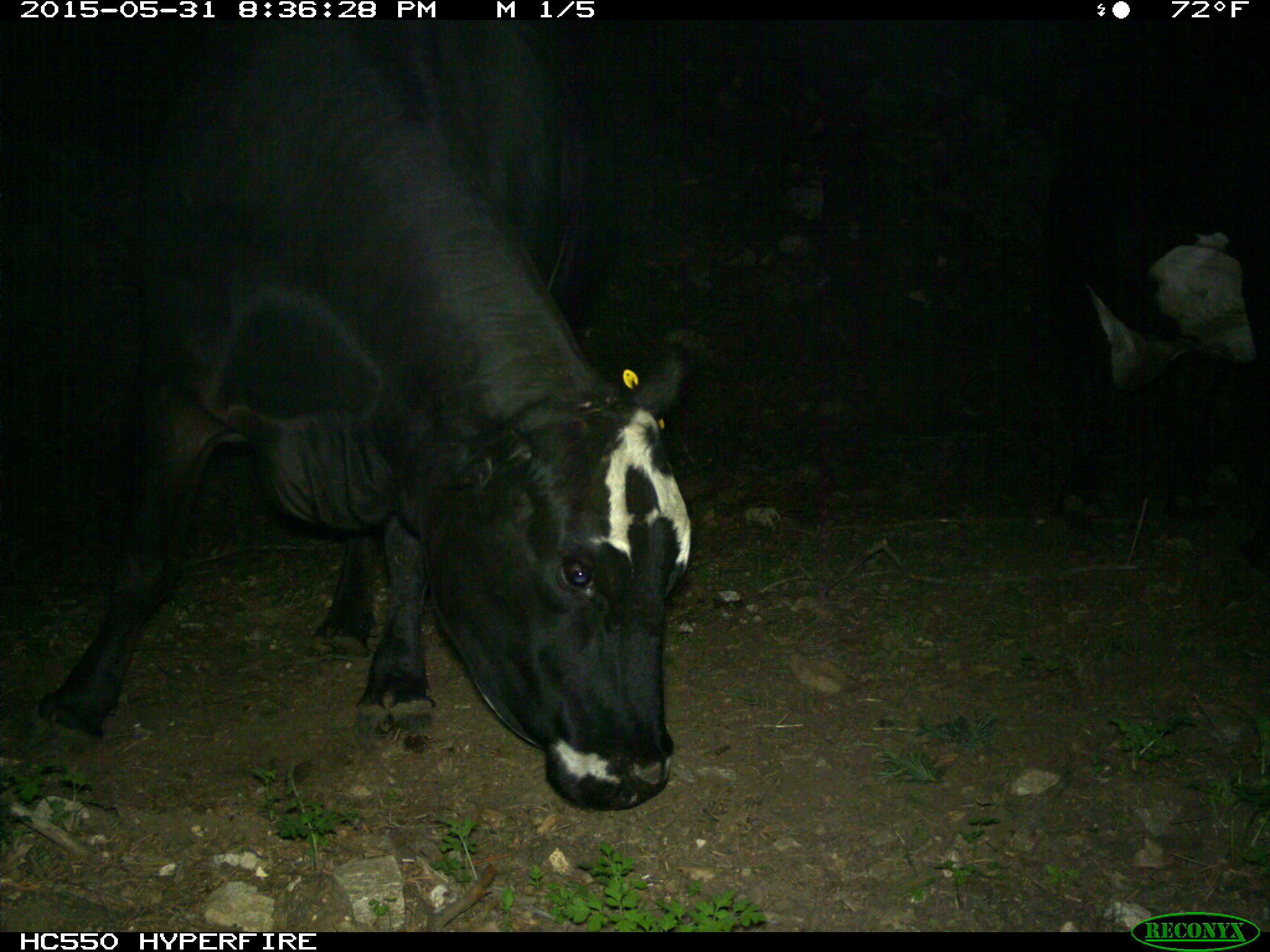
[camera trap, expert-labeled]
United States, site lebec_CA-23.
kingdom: Animalia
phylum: Chordata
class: Mammalia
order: Artiodactyla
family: Bovidae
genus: Bos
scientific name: Bos taurus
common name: domestic cow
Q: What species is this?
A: Bos taurus (domestic cow).